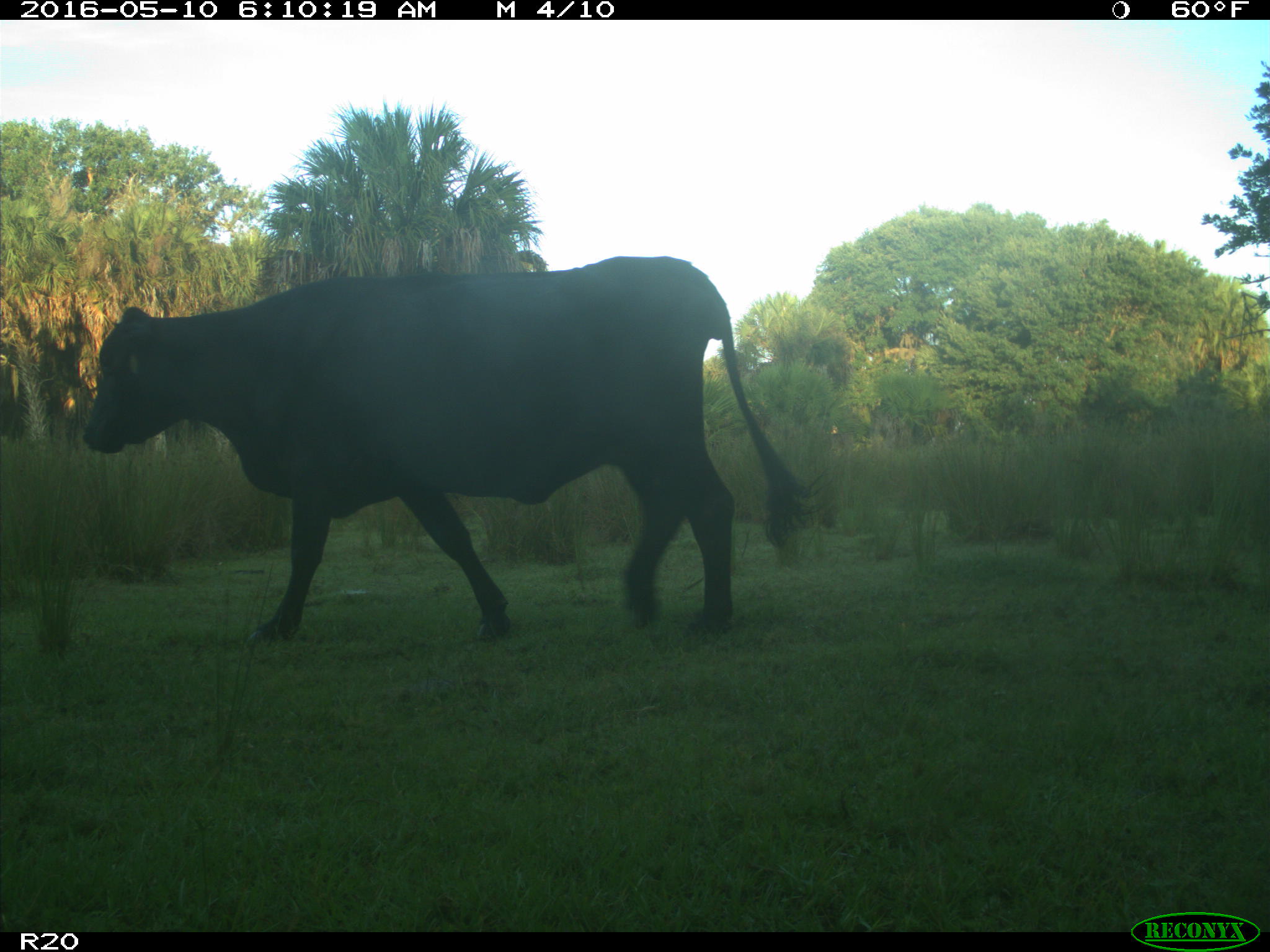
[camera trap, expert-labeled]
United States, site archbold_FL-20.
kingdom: Animalia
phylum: Chordata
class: Mammalia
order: Artiodactyla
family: Bovidae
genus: Bos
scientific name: Bos taurus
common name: domestic cow